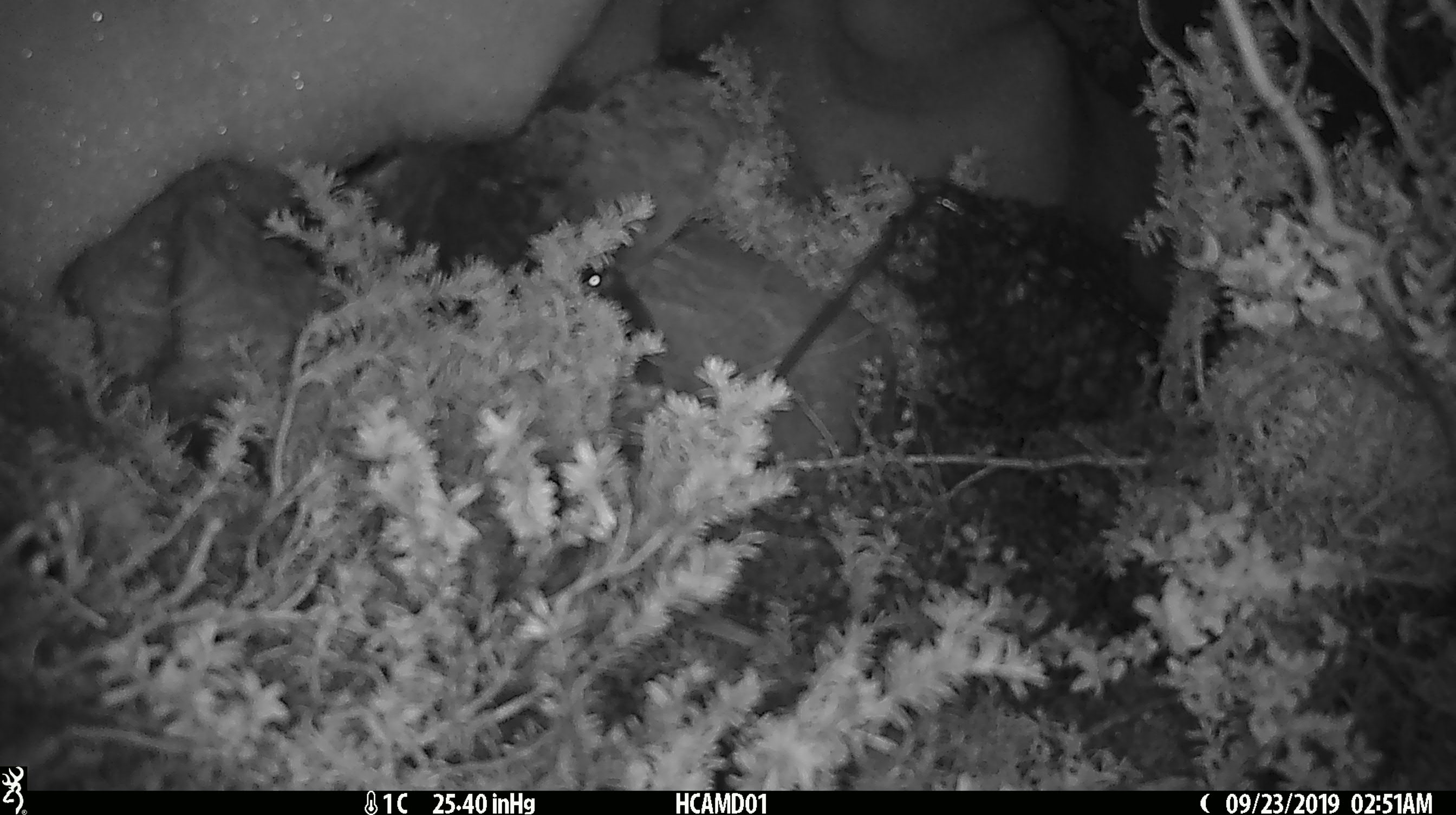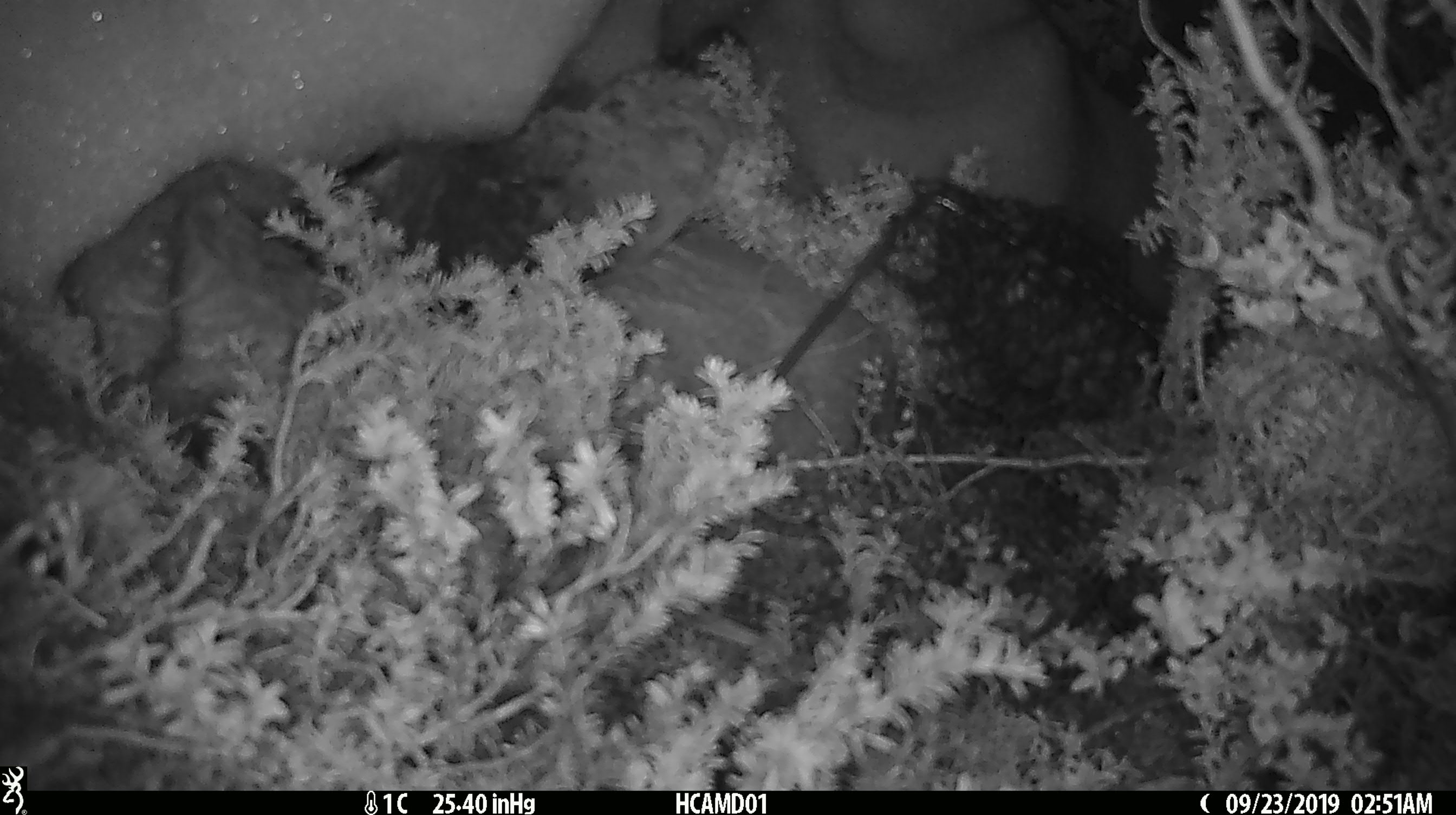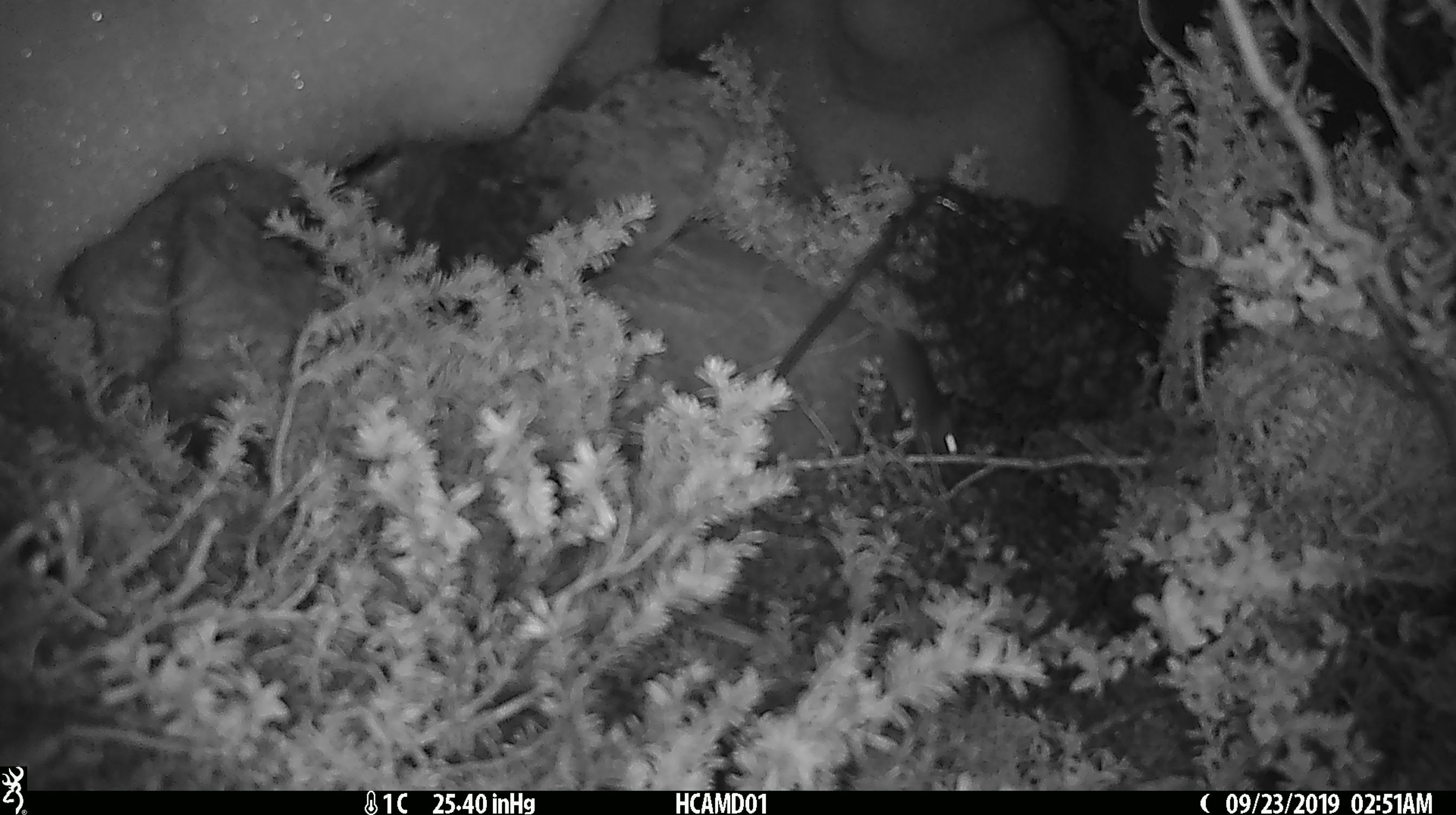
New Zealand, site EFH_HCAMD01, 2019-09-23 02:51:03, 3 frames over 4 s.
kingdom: Animalia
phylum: Chordata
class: Mammalia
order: Rodentia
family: Muridae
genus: Mus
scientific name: Mus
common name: mouse